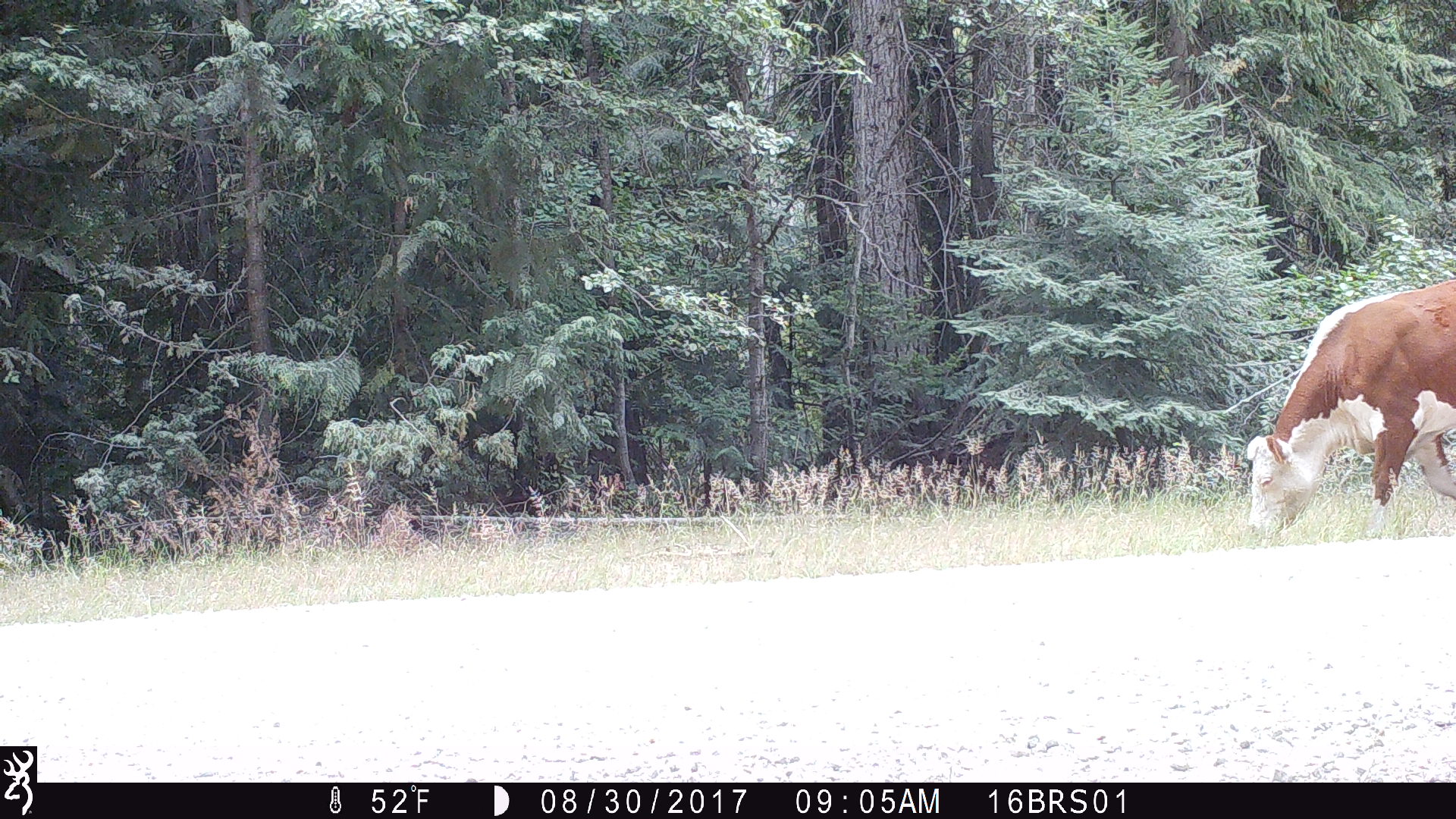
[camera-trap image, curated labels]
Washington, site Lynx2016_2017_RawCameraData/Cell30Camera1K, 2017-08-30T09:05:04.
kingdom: Animalia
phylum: Chordata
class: Mammalia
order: Artiodactyla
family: Bovidae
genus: Bos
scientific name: Bos taurus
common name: domestic cattle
Domestic cattle (Bos taurus). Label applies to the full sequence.